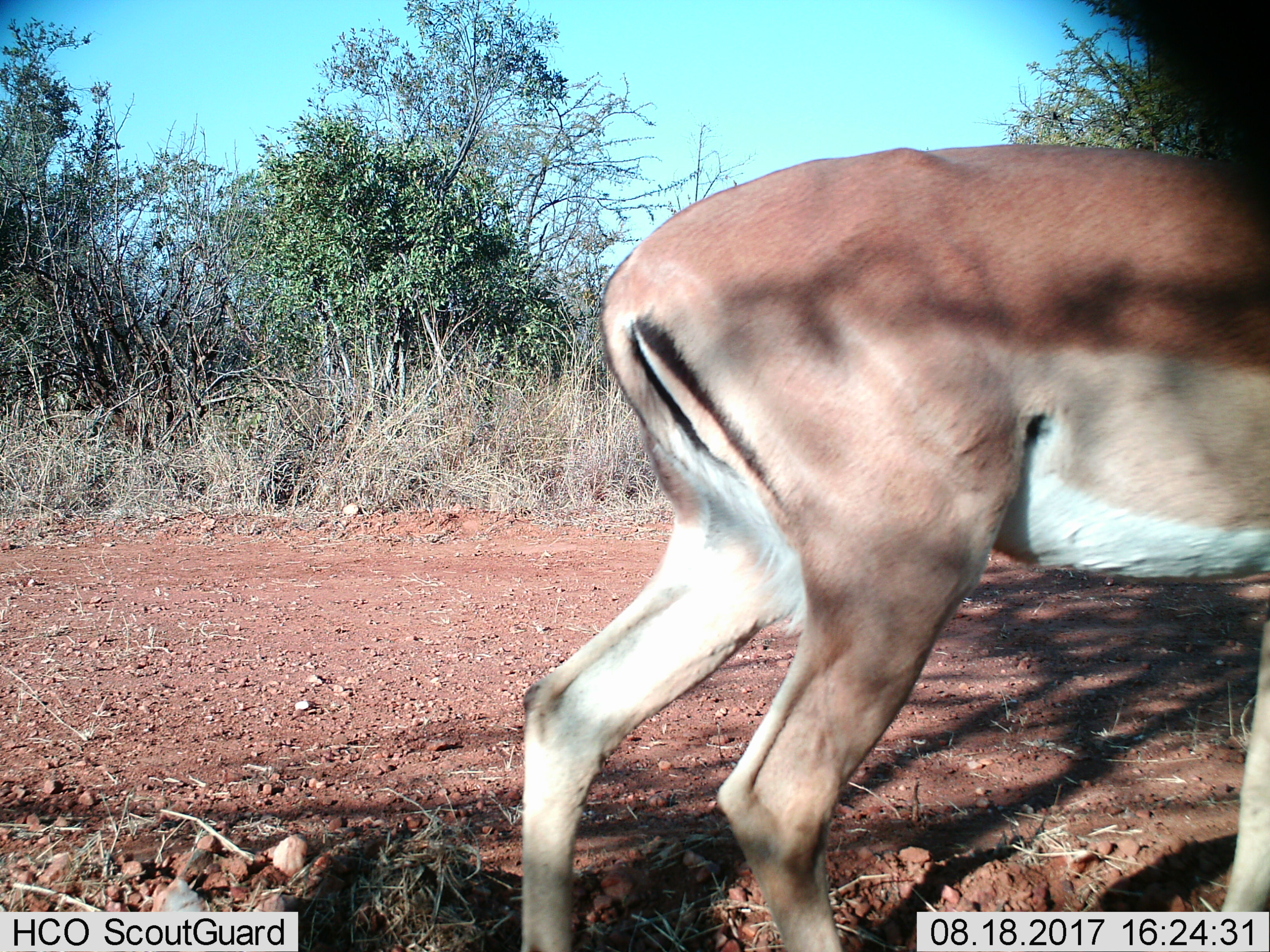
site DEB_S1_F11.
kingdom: Animalia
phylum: Chordata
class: Mammalia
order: Artiodactyla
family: Bovidae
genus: Aepyceros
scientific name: Aepyceros melampus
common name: impala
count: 1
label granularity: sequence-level